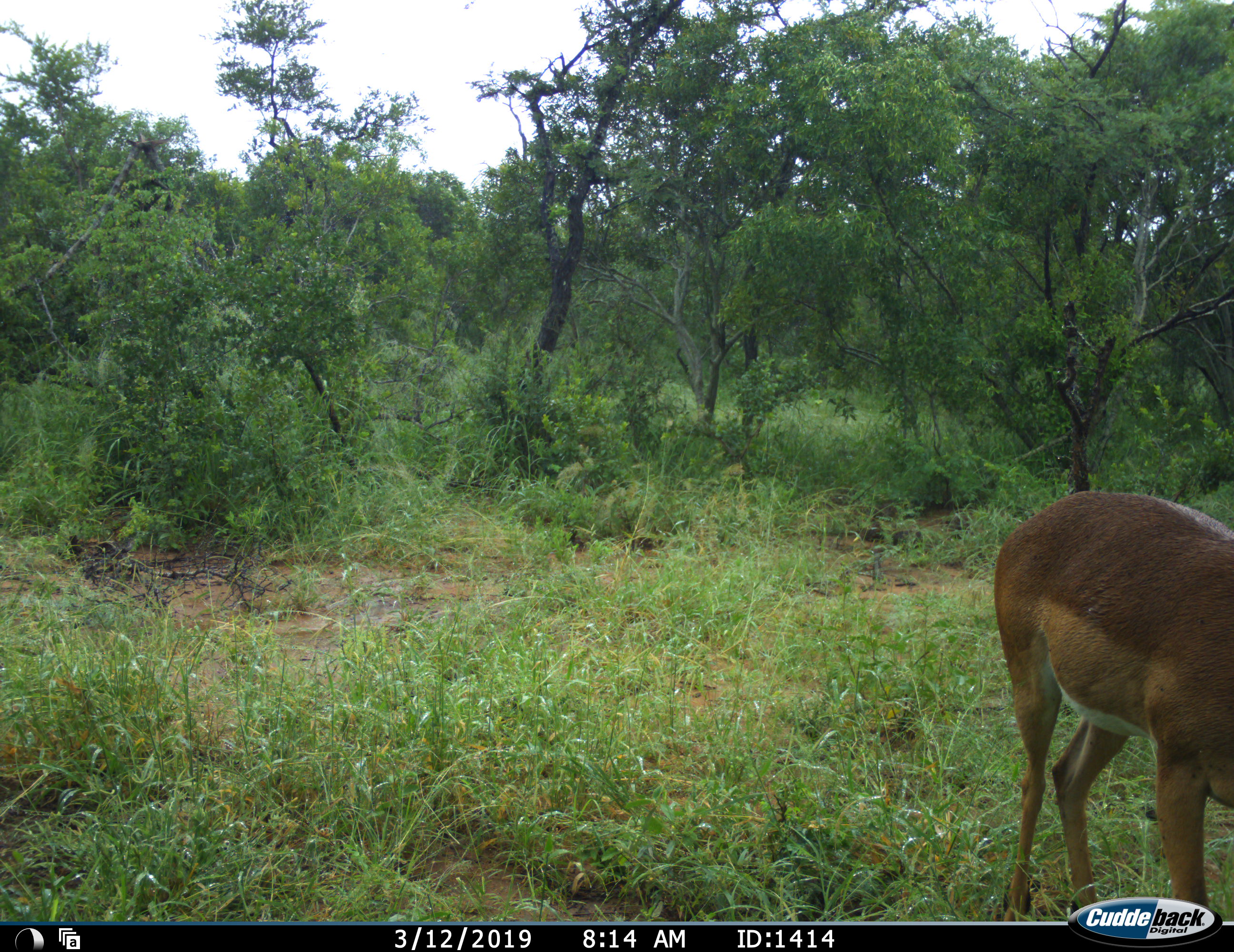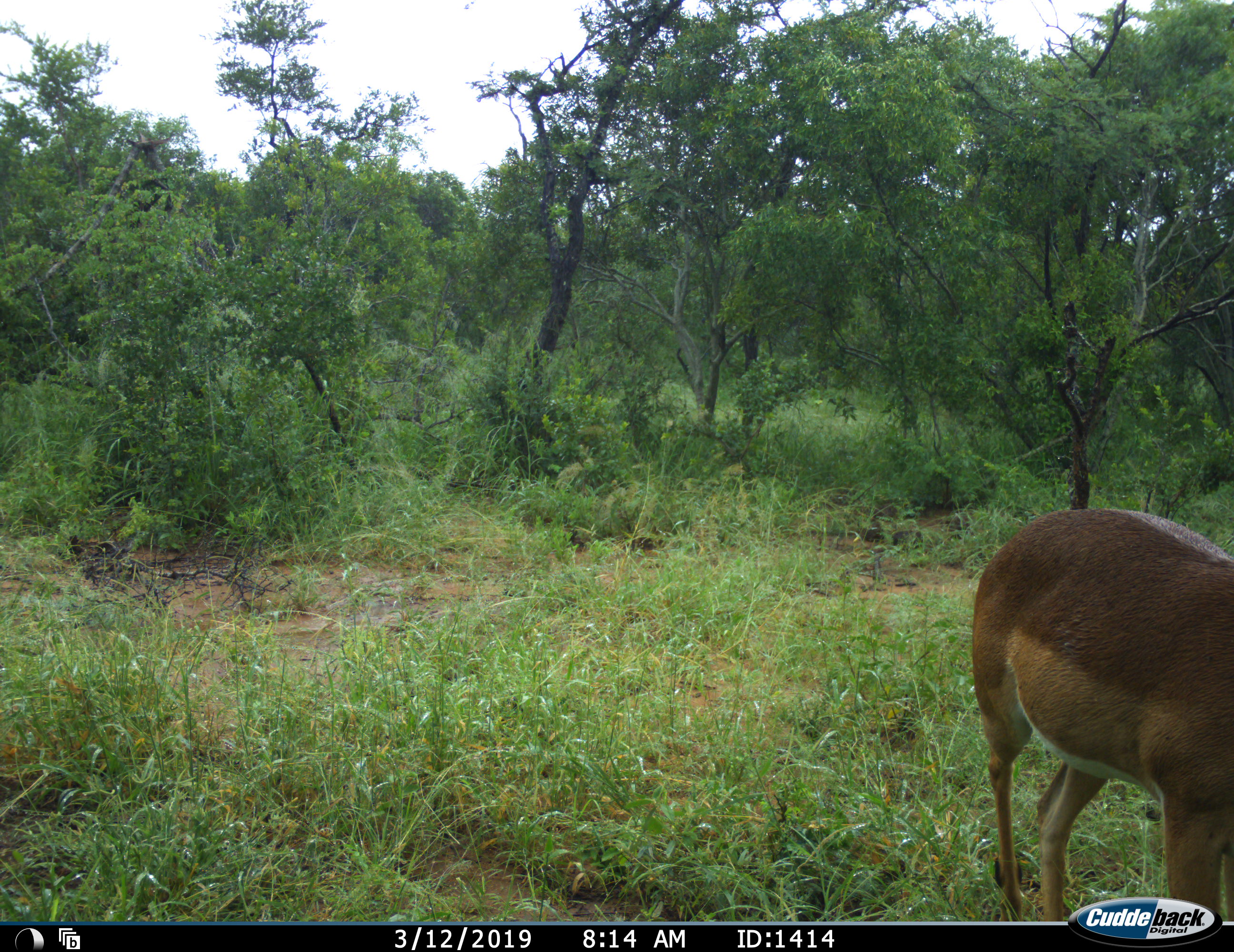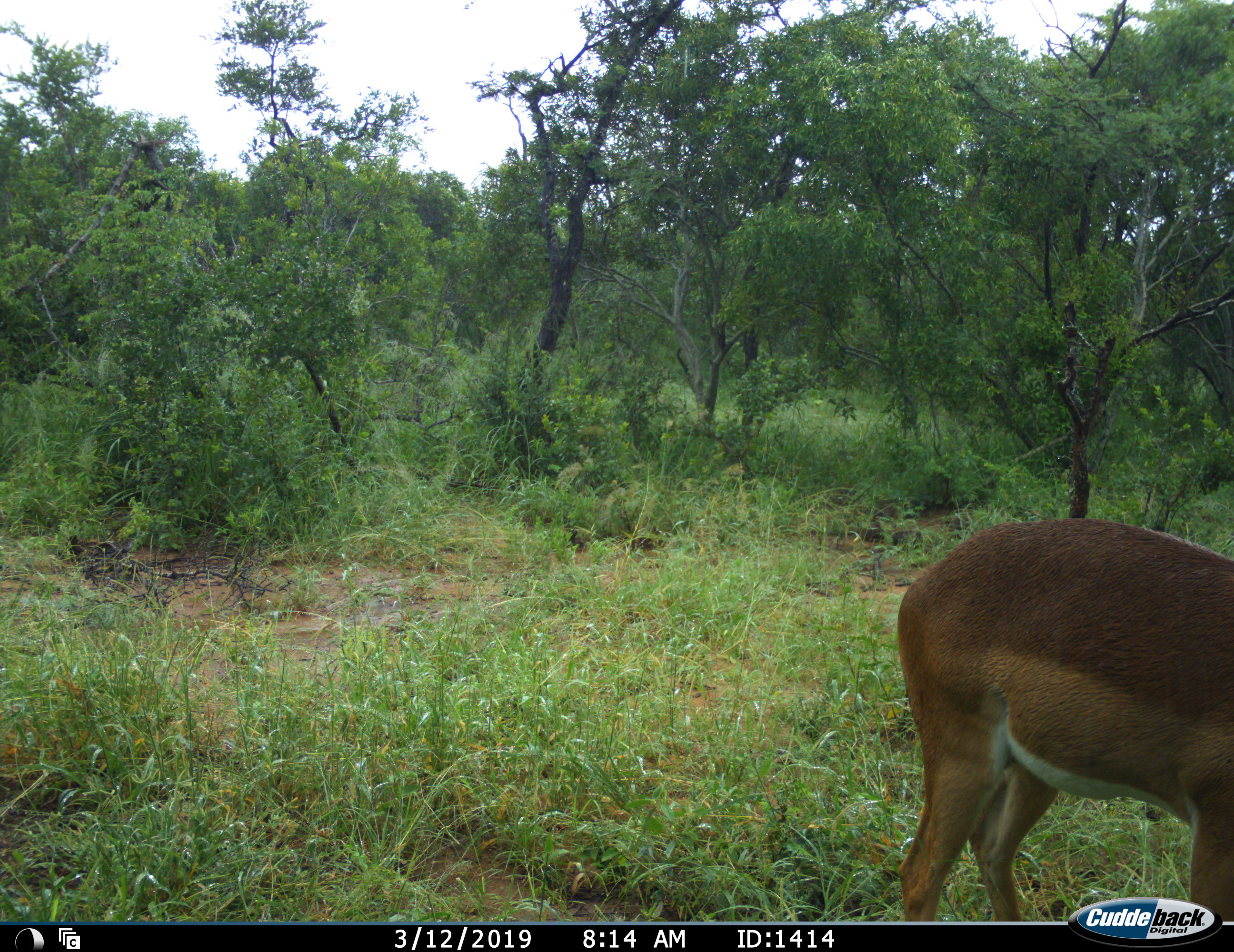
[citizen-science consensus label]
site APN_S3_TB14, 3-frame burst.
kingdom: Animalia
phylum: Chordata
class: Mammalia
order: Artiodactyla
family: Bovidae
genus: Aepyceros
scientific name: Aepyceros melampus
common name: impala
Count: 1.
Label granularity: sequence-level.